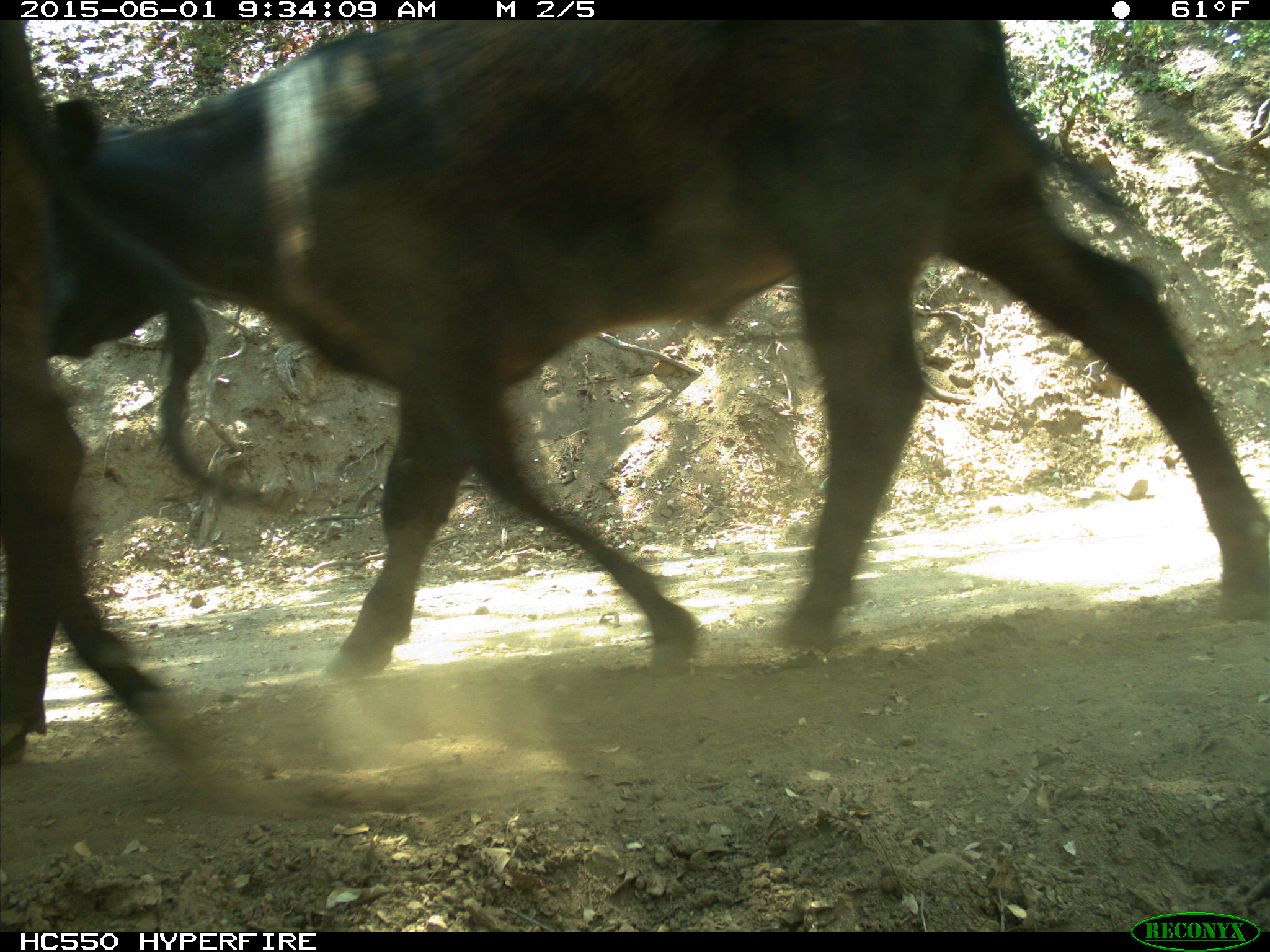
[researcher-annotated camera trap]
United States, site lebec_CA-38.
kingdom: Animalia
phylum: Chordata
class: Mammalia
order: Artiodactyla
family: Bovidae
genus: Bos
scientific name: Bos taurus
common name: domestic cow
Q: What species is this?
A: Bos taurus (domestic cow).